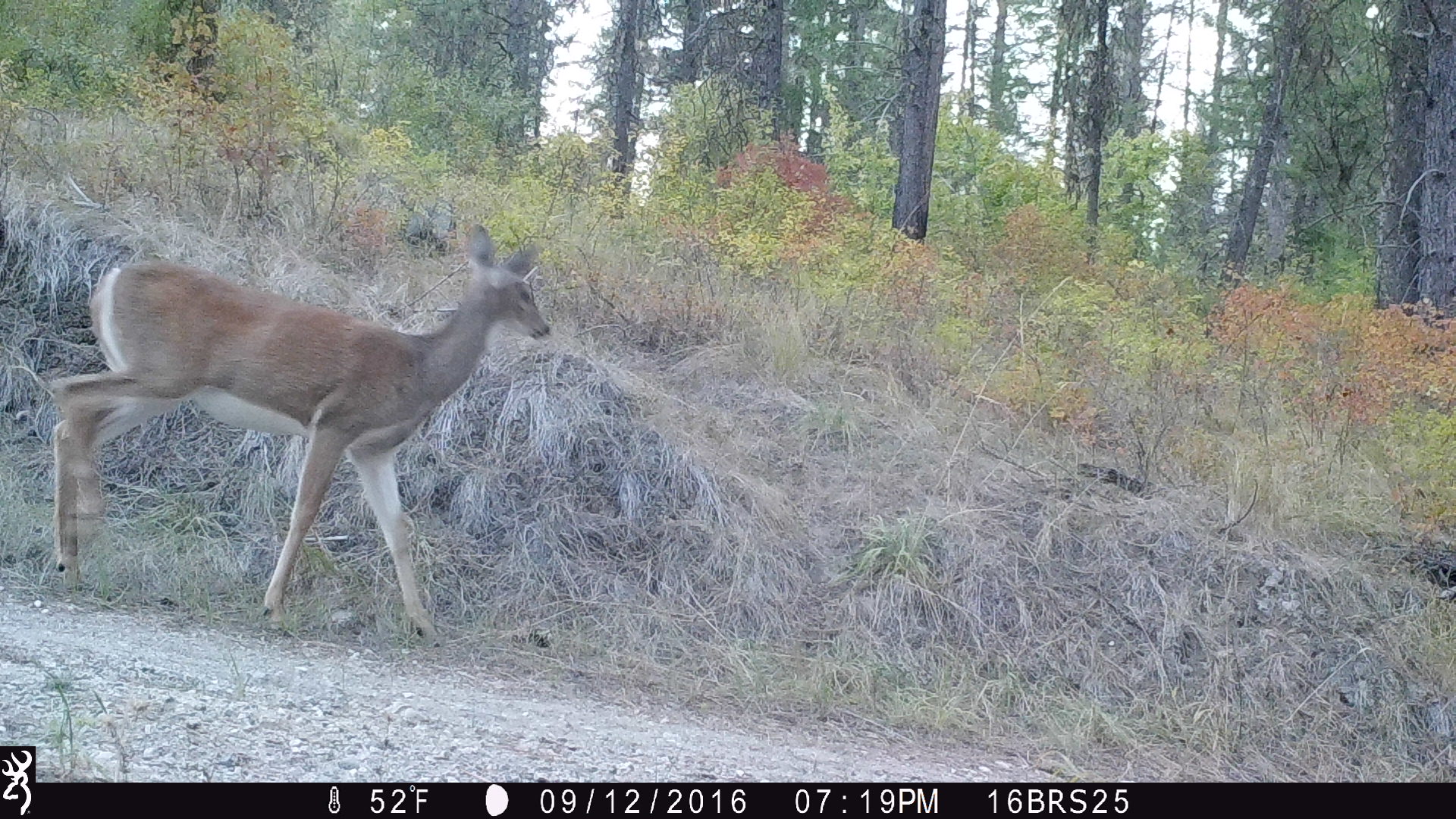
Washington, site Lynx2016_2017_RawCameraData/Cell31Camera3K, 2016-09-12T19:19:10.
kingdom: Animalia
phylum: Chordata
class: Mammalia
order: Artiodactyla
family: Cervidae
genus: Odocoileus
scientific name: Odocoileus virginianus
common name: white-tailed deer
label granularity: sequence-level